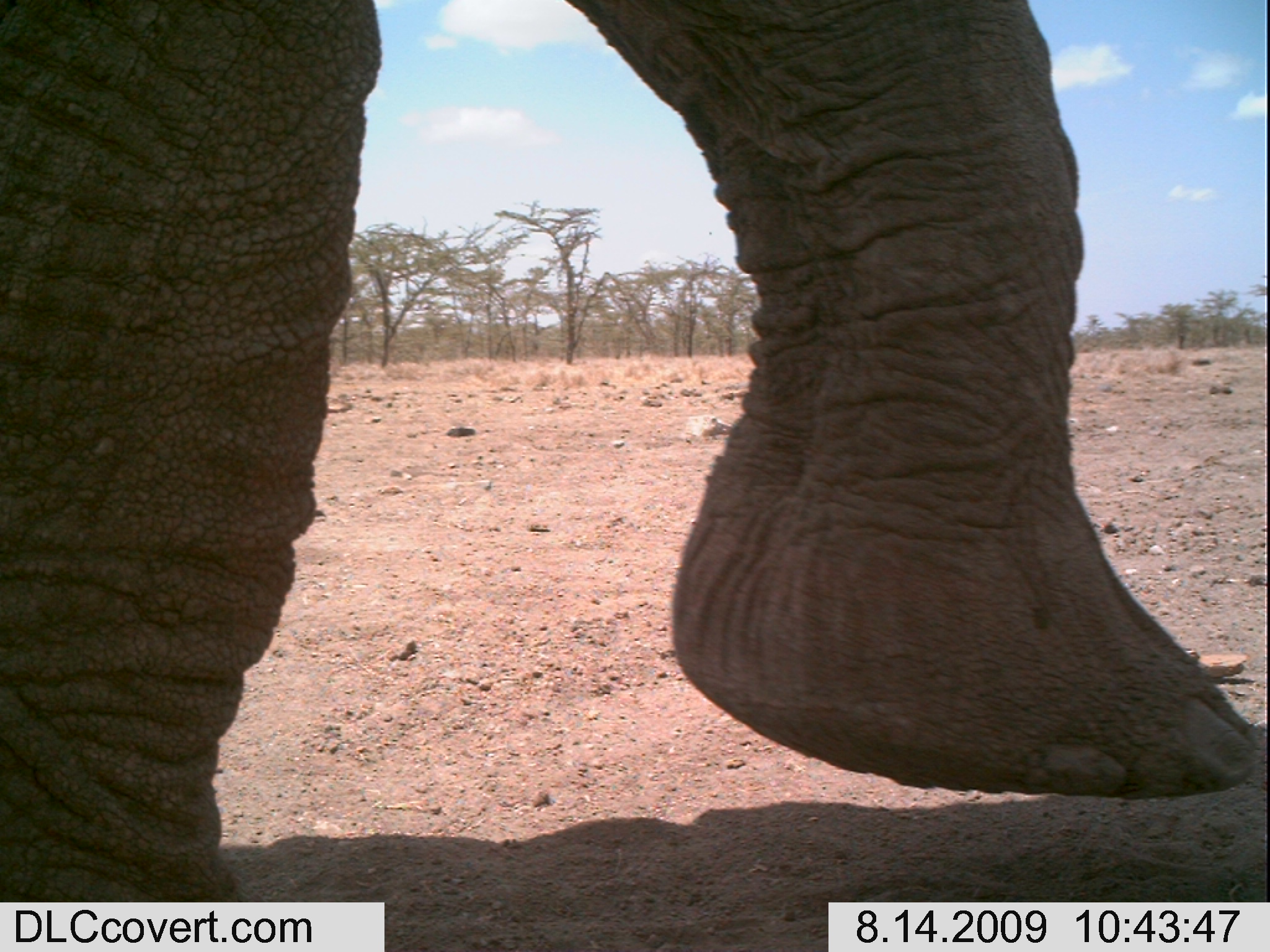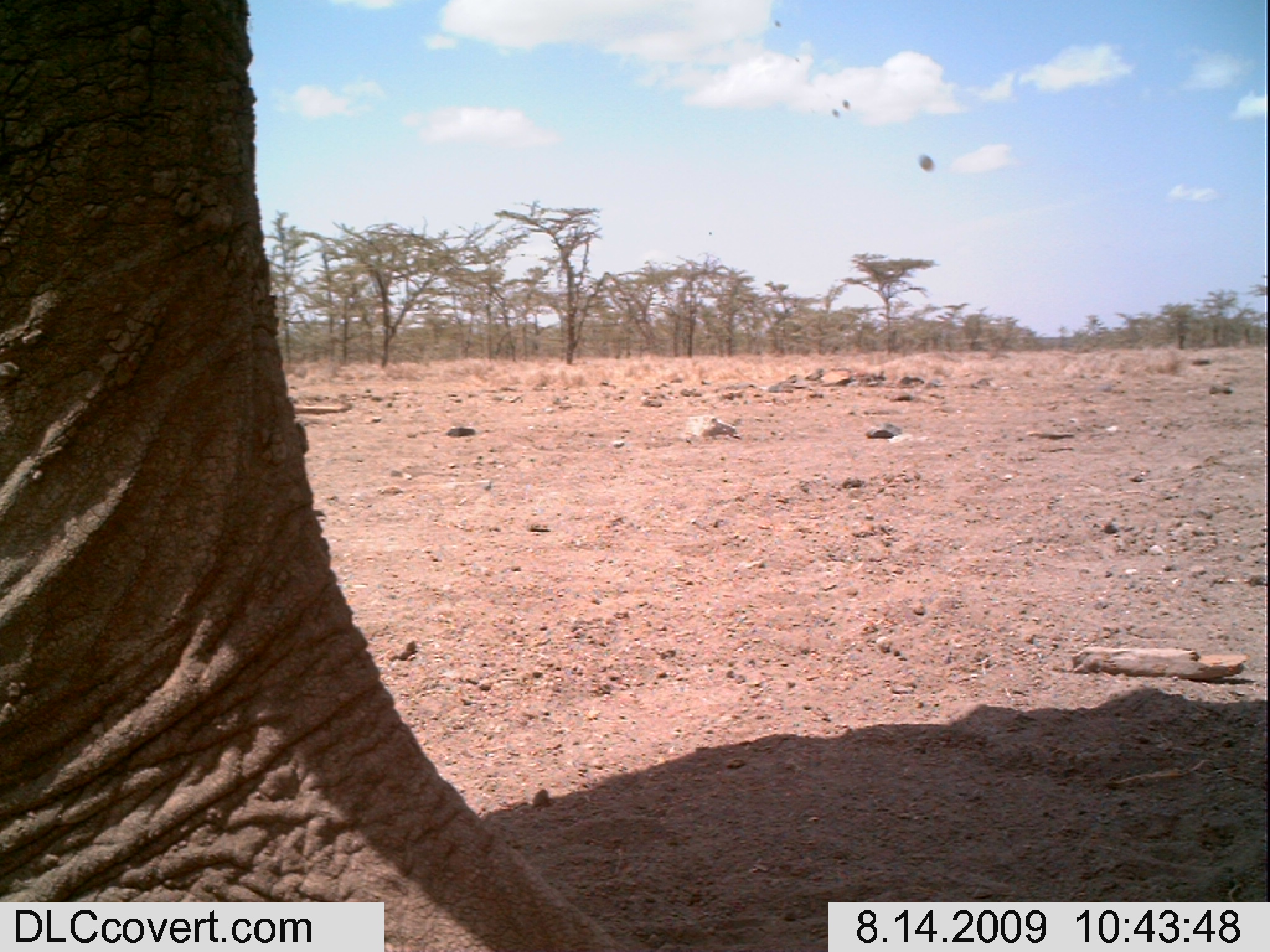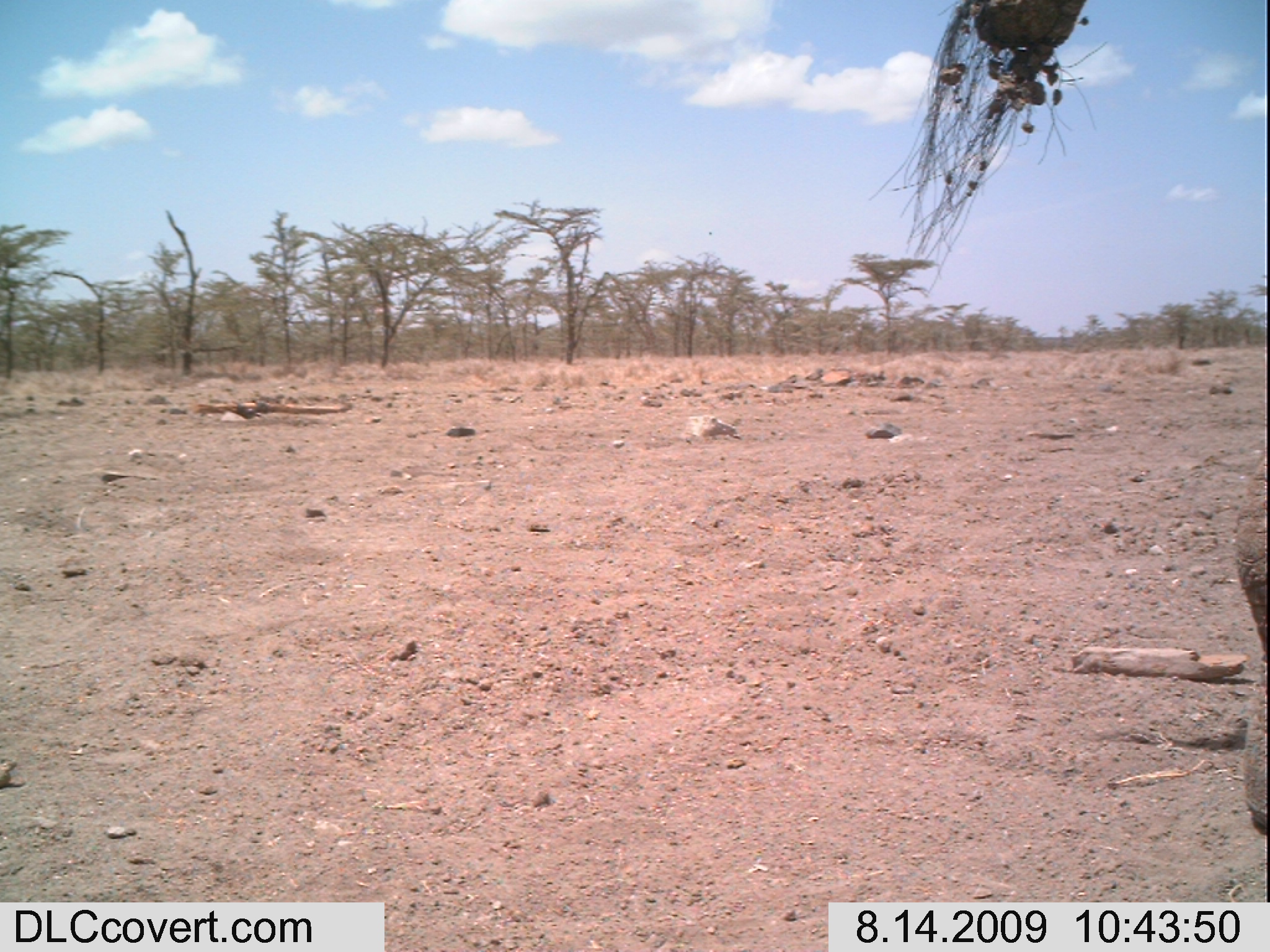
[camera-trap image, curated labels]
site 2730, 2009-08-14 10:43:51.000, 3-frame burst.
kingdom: Animalia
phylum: Chordata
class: Mammalia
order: Proboscidea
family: Elephantidae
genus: Loxodonta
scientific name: Loxodonta africana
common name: african bush elephant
Loxodonta africana (african bush elephant), count 1.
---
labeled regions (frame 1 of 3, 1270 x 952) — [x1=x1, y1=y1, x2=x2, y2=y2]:
loxodonta africana: [x1=0, y1=0, x2=1260, y2=901]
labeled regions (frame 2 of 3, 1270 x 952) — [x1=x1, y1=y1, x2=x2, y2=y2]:
loxodonta africana: [x1=0, y1=0, x2=640, y2=952]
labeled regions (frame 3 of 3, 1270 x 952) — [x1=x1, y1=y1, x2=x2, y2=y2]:
loxodonta africana: [x1=864, y1=0, x2=1270, y2=828]